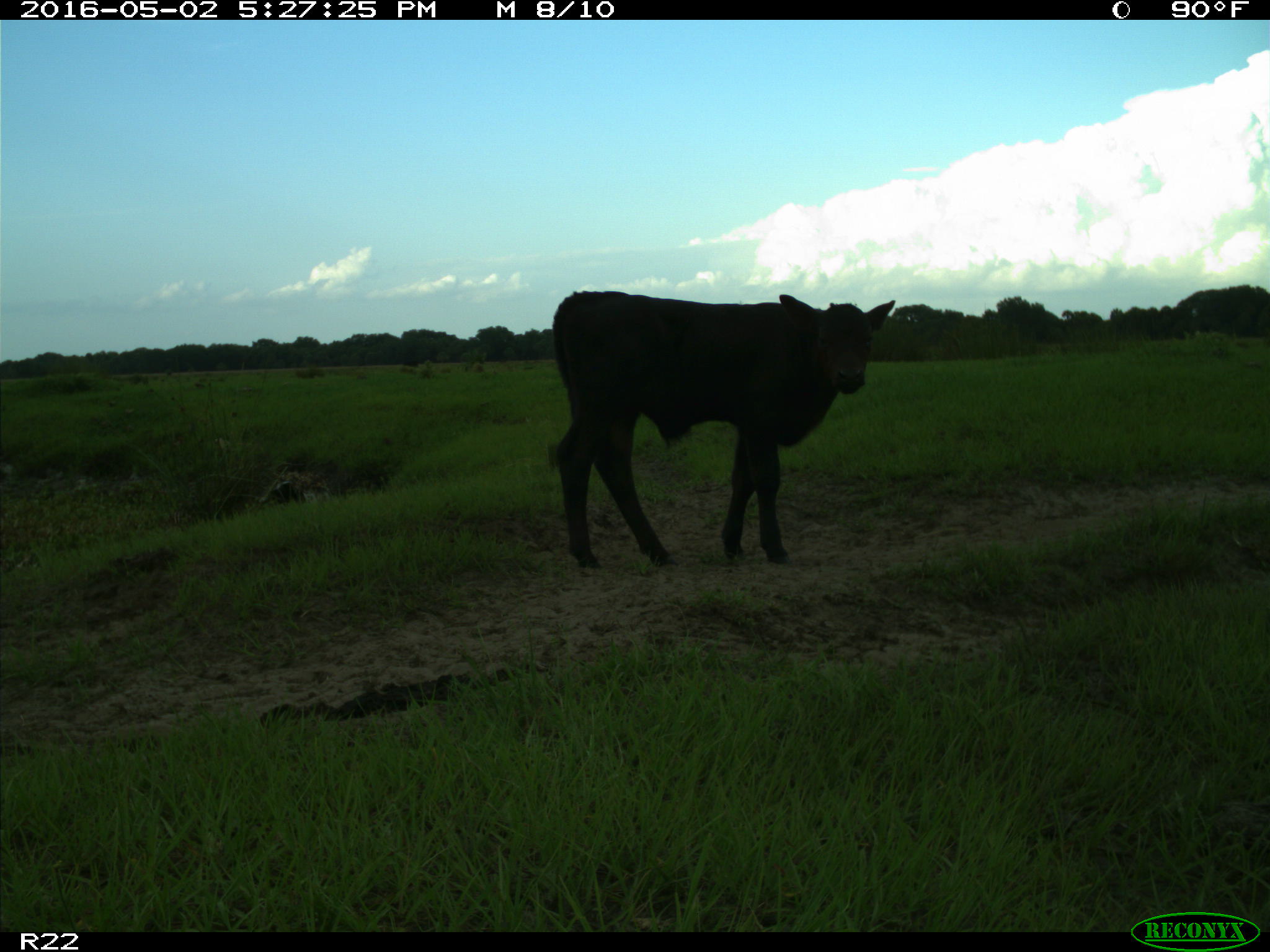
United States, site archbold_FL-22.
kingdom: Animalia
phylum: Chordata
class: Mammalia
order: Artiodactyla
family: Bovidae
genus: Bos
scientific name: Bos taurus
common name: domestic cow